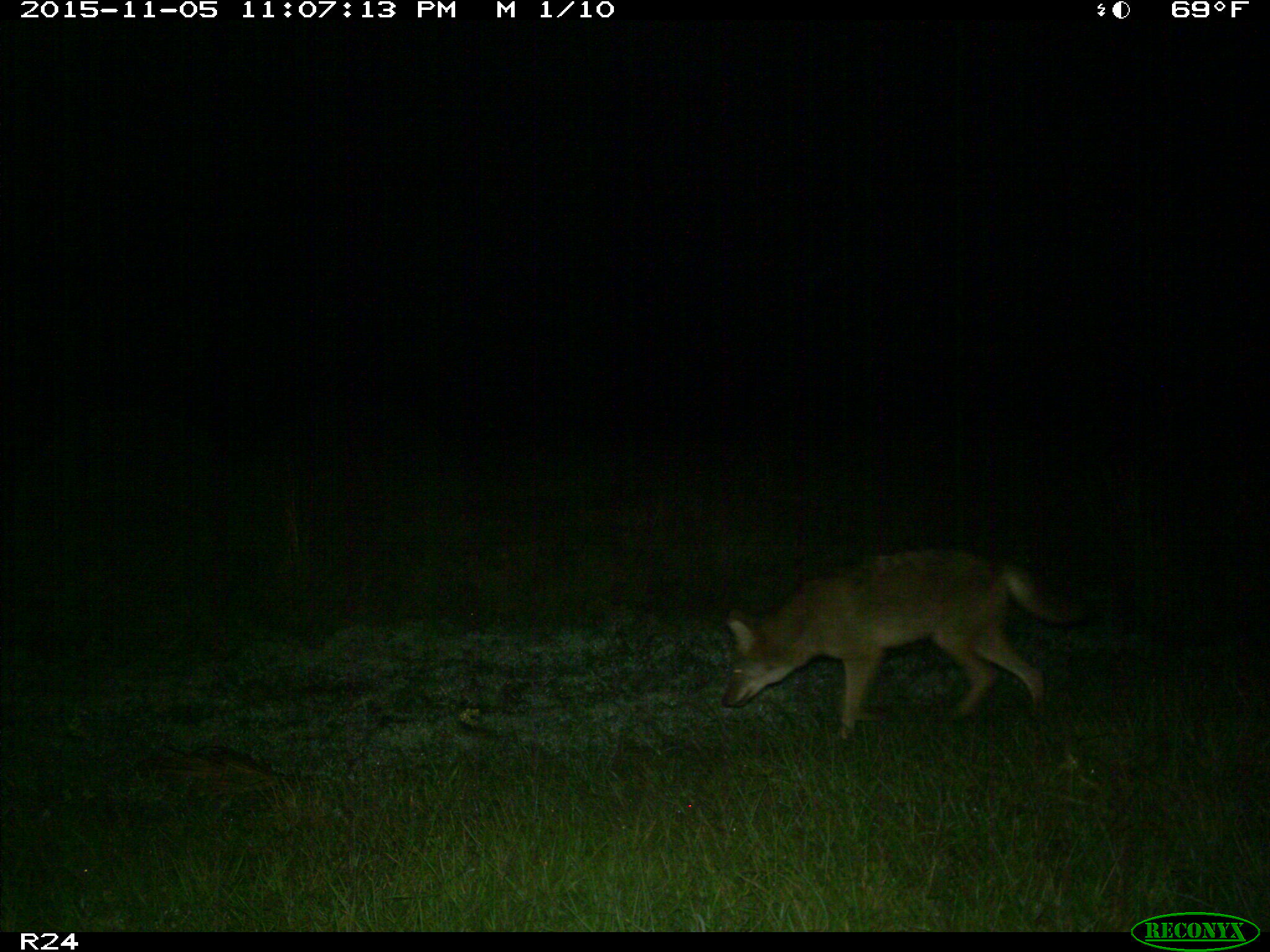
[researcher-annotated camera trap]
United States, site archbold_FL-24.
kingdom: Animalia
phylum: Chordata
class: Mammalia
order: Carnivora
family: Canidae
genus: Canis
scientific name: Canis latrans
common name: coyote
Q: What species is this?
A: Canis latrans (coyote).